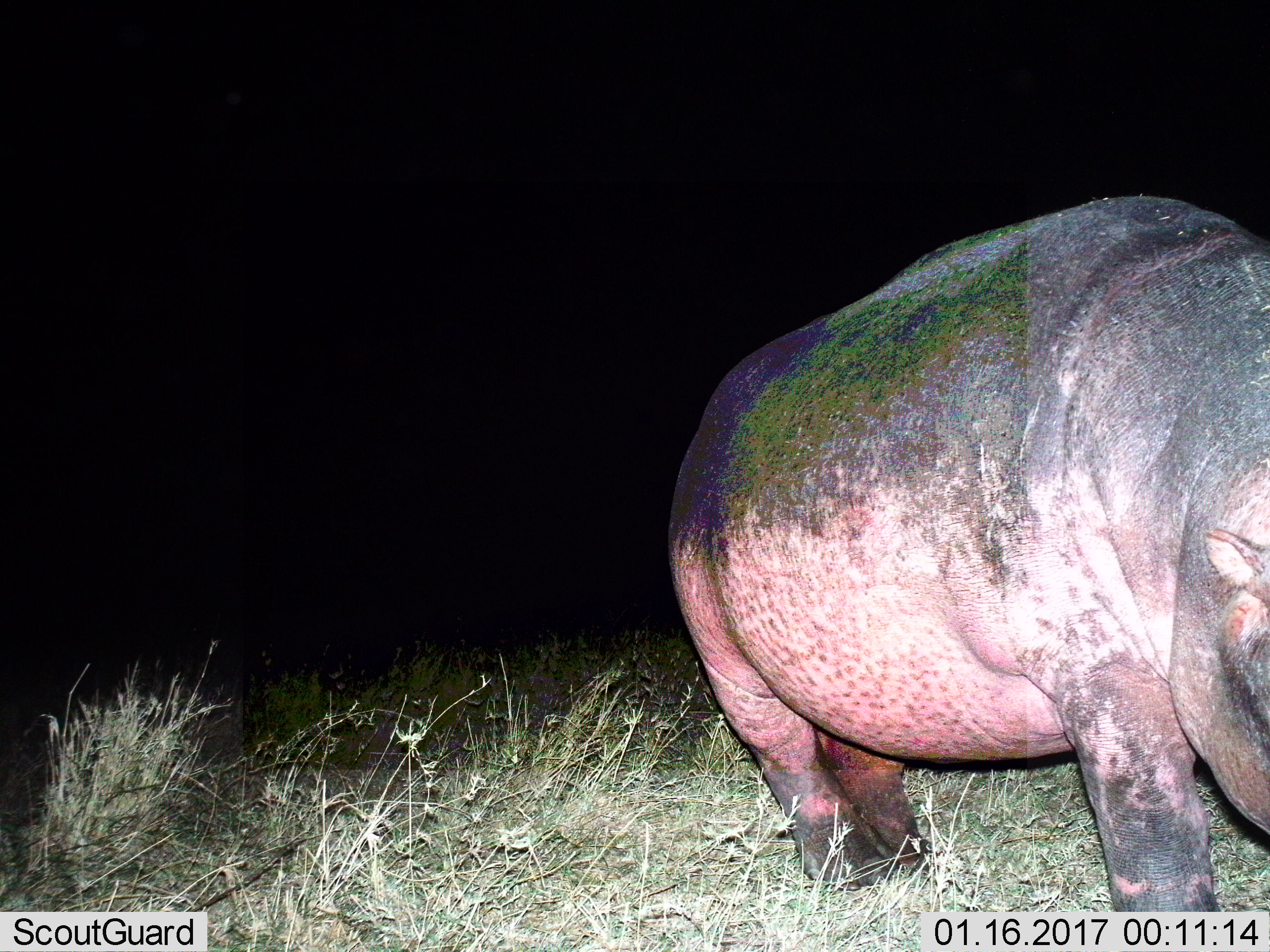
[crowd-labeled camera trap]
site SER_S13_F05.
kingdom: Animalia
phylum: Chordata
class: Mammalia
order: Artiodactyla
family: Hippopotamidae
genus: Hippopotamus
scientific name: Hippopotamus amphibius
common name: hippopotamus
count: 1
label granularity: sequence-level